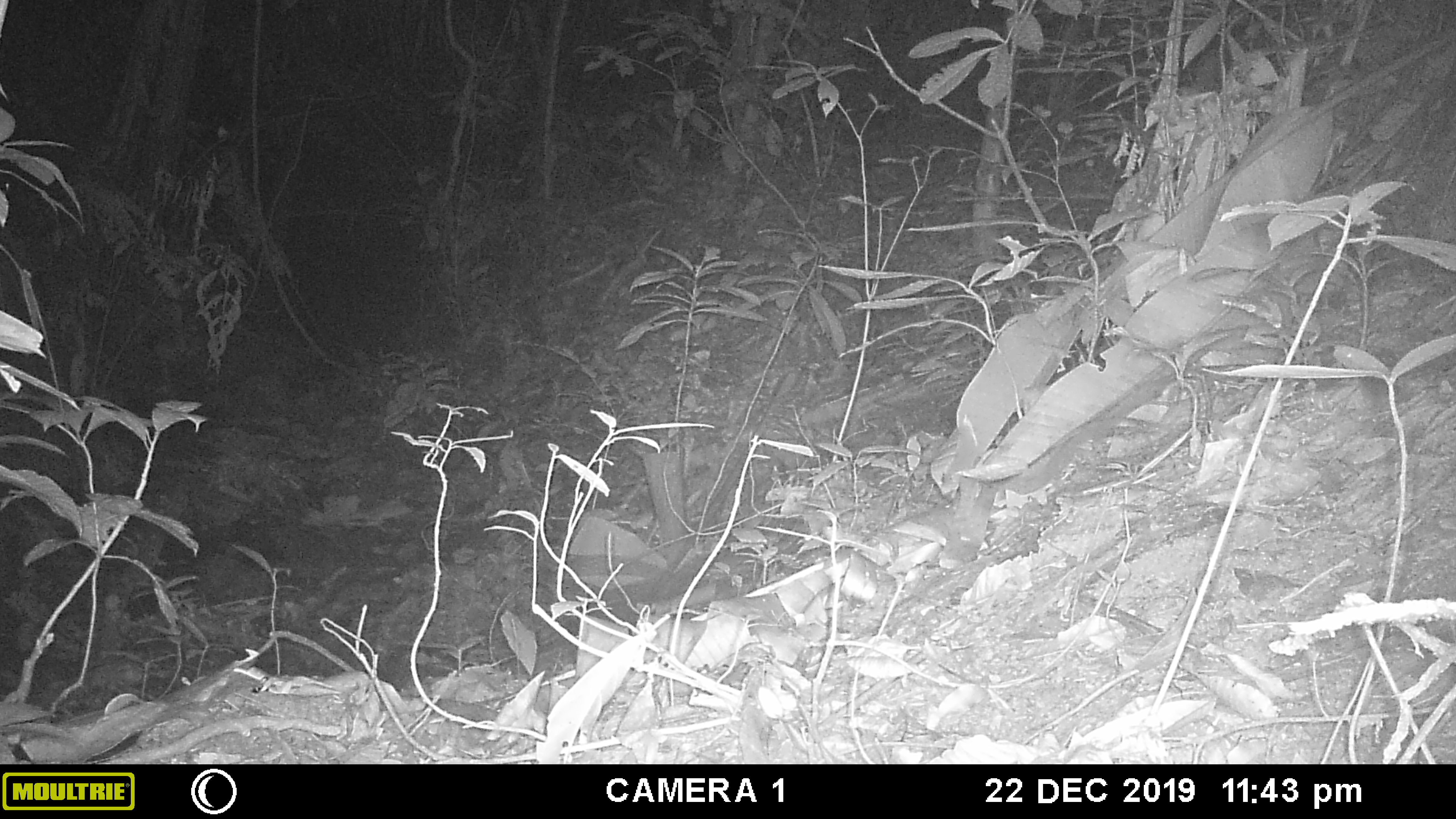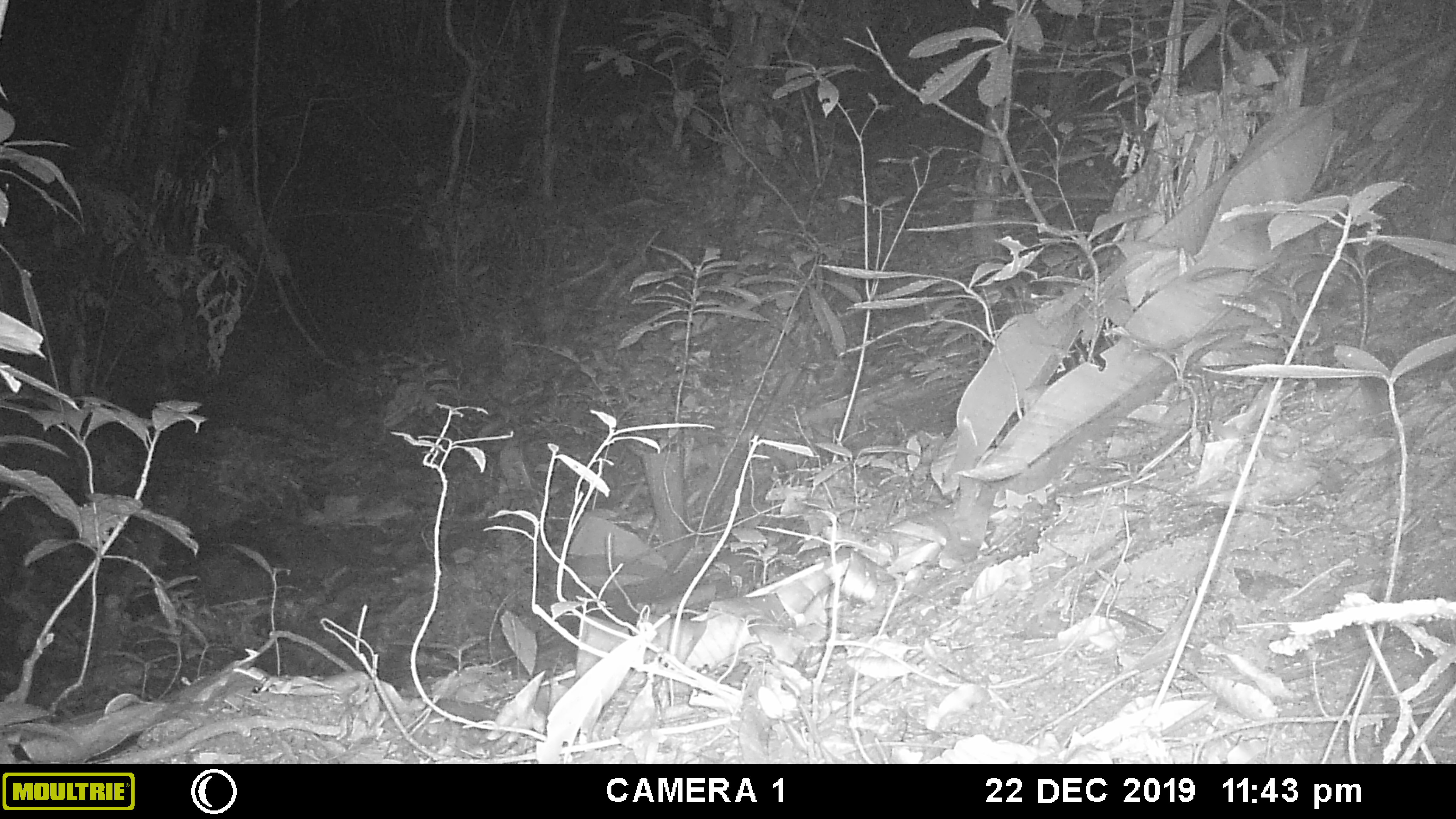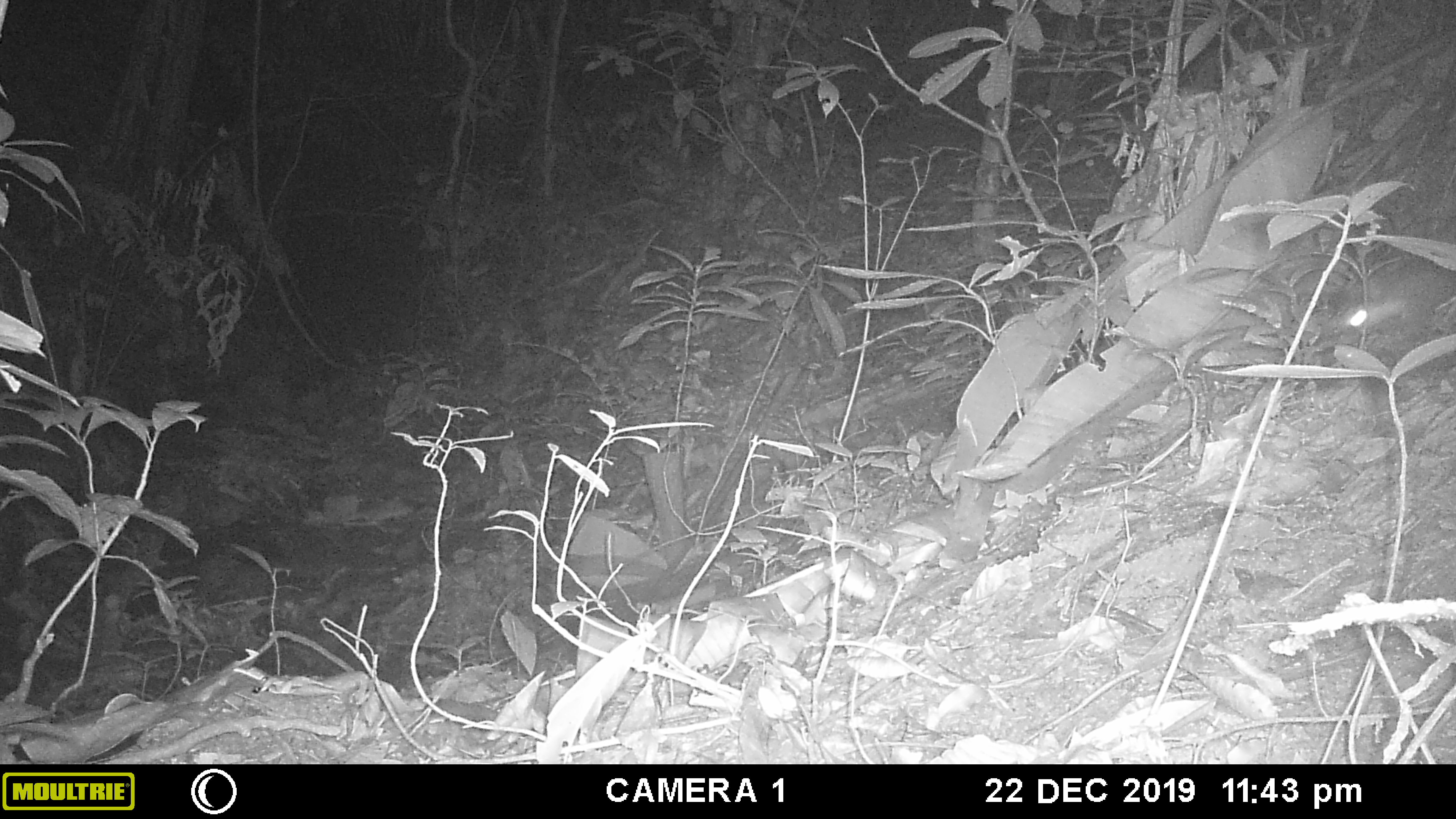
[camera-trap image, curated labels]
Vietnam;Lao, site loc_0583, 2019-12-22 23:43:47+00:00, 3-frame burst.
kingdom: Animalia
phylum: Chordata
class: Mammalia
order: Carnivora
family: Mustelidae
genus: Melogale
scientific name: Melogale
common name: ferret badger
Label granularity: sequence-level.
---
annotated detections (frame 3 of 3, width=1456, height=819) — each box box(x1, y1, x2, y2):
ferret badger: box(1341, 298, 1404, 327)